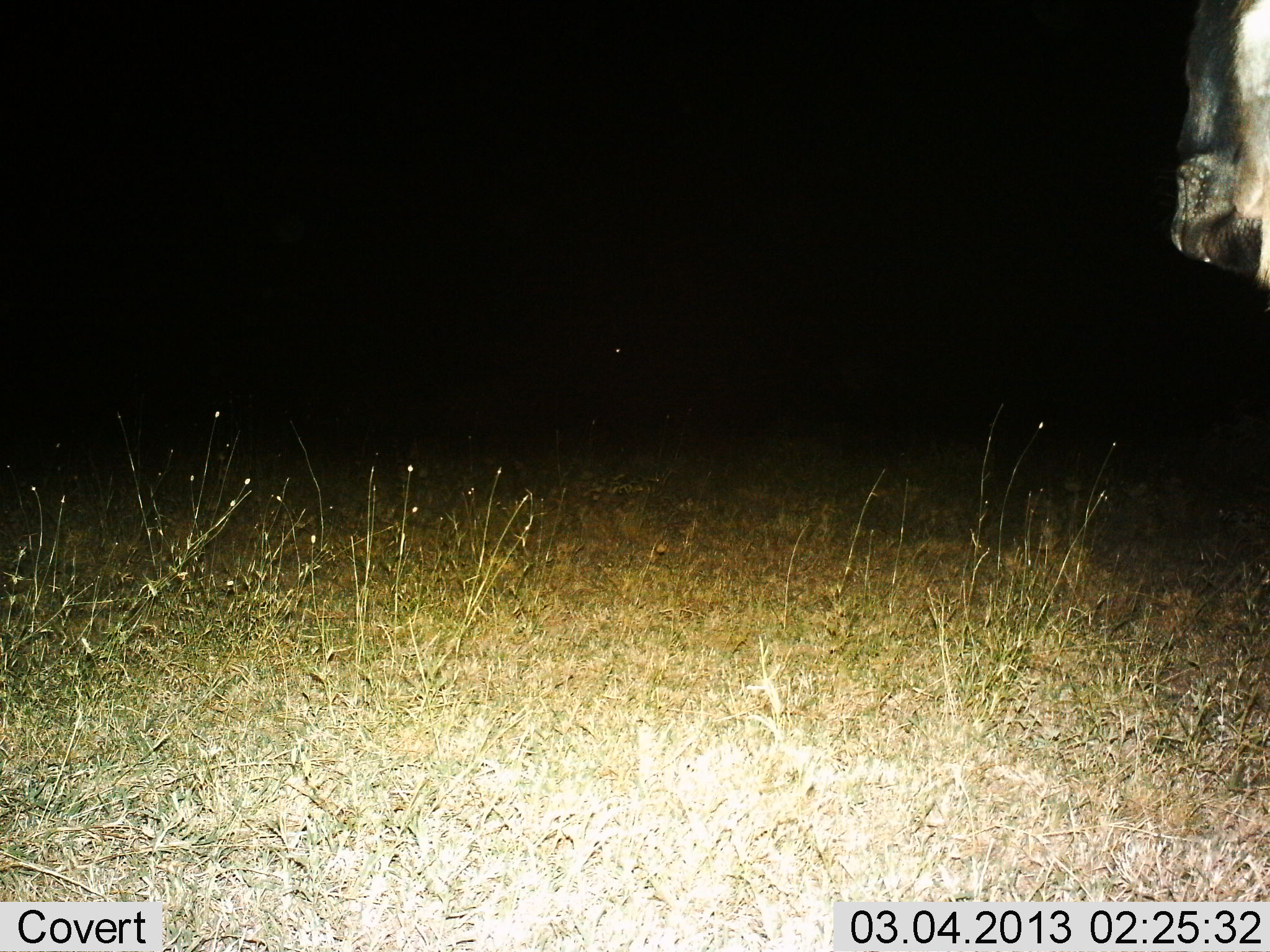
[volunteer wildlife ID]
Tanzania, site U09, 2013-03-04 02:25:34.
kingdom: Animalia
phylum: Chordata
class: Mammalia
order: Artiodactyla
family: Bovidae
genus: Connochaetes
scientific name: Connochaetes taurinus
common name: blue wildebeest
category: wildebeest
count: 1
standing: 85%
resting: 0%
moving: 15%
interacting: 0%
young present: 0%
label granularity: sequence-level